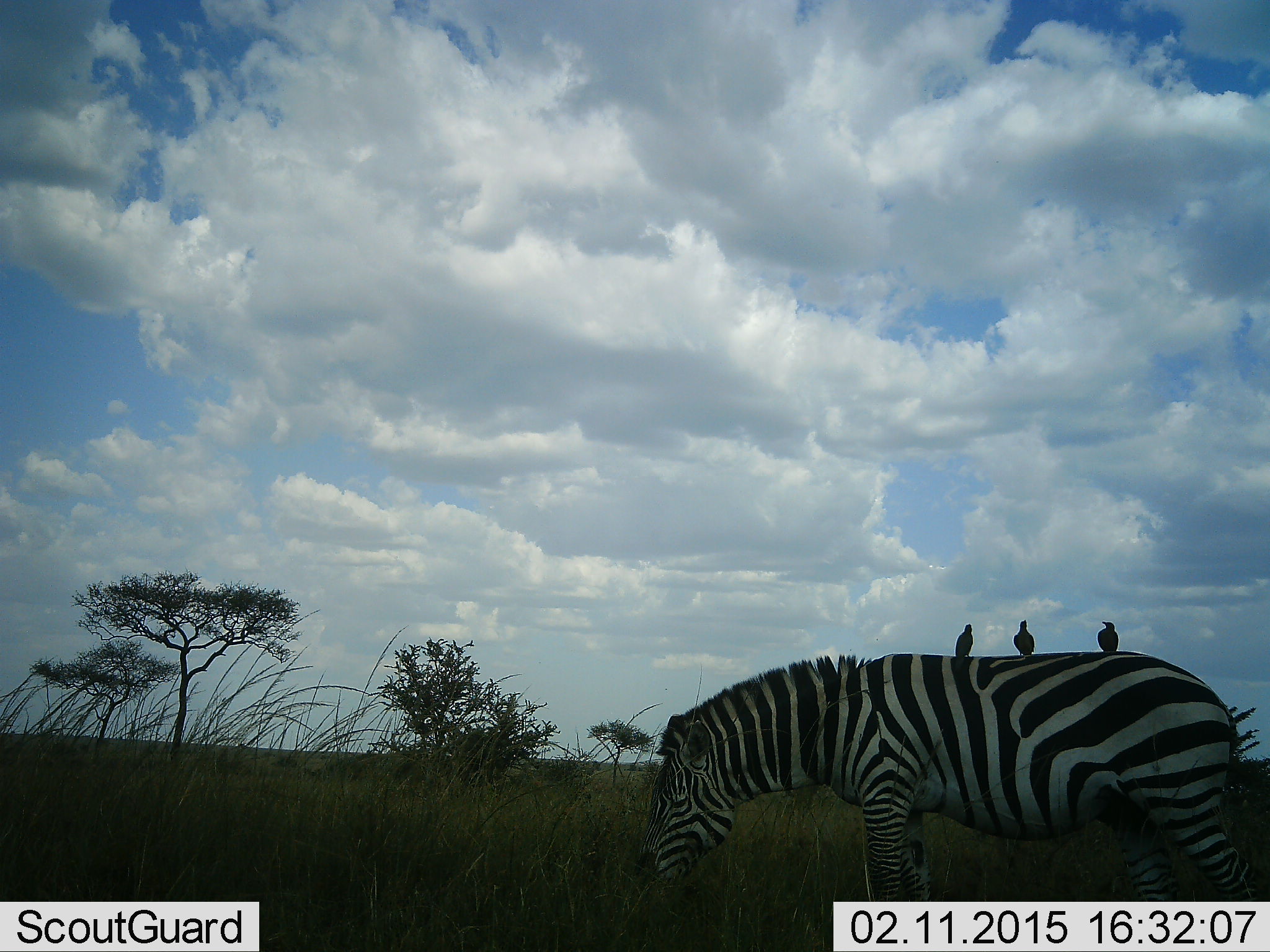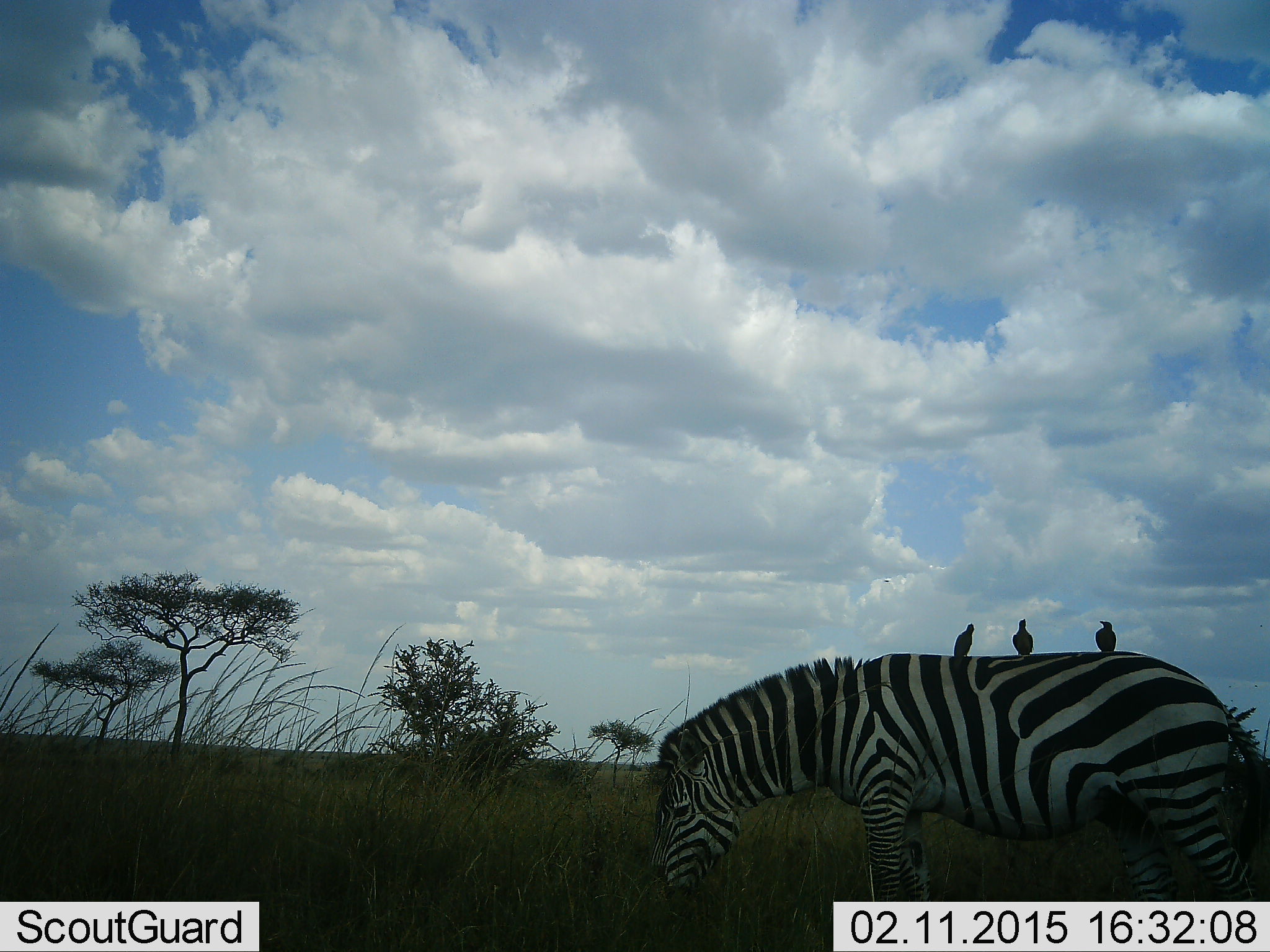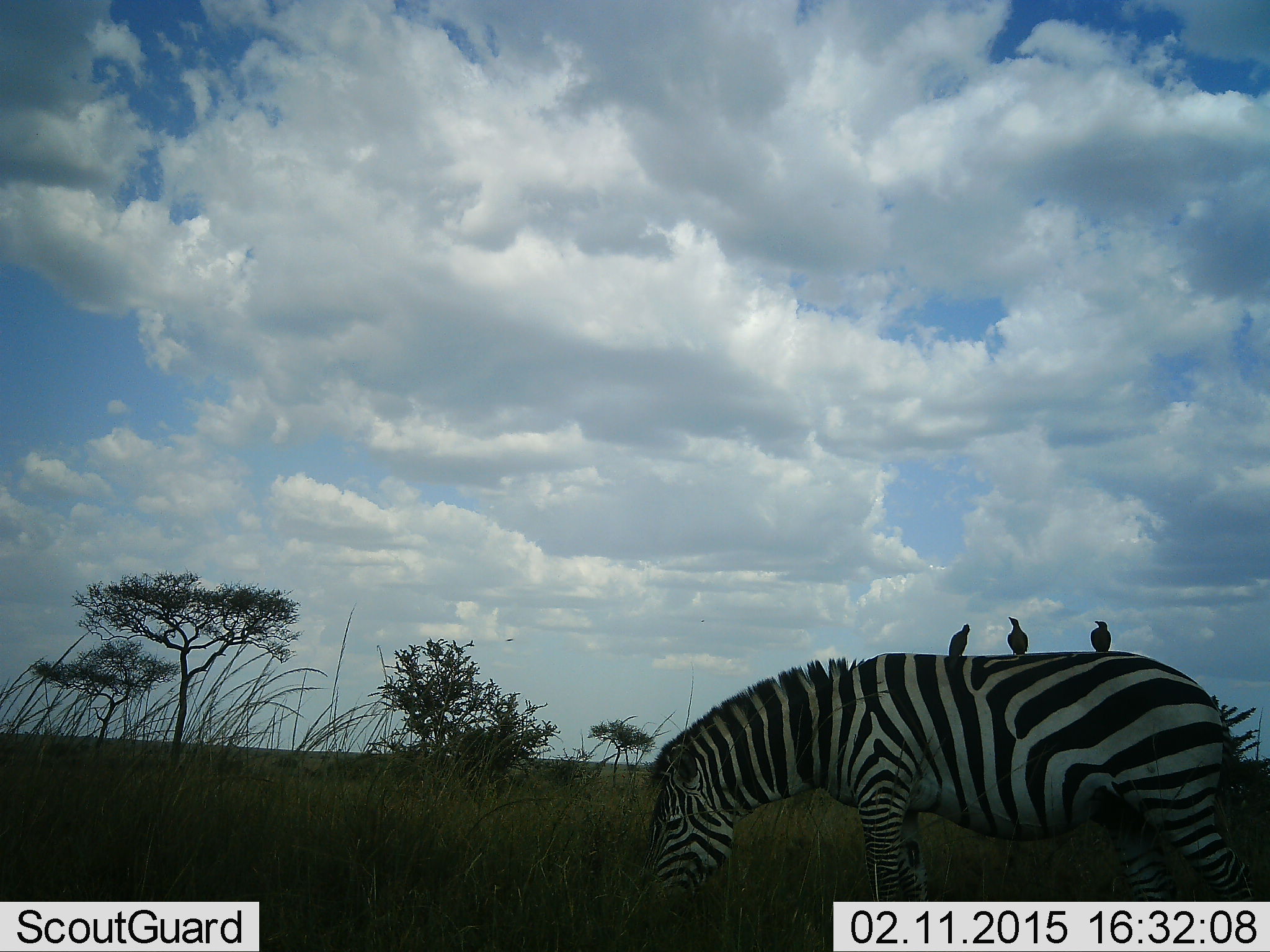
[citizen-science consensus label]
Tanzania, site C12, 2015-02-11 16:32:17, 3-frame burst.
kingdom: Animalia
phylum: Chordata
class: Aves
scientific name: Aves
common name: bird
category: otherbird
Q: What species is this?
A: Otherbird (bird) (Aves).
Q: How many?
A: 3.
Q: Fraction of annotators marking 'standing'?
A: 40%.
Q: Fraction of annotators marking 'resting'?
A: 40%.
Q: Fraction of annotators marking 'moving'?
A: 0%.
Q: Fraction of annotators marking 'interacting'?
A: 20%.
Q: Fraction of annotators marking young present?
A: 0%.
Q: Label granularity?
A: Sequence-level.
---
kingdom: Animalia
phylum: Chordata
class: Mammalia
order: Perissodactyla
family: Equidae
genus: Equus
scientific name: Equus quagga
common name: plains zebra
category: zebra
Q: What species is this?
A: Zebra (plains zebra) (Equus quagga).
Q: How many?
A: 1.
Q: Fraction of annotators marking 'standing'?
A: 31%.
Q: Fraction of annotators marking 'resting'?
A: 0%.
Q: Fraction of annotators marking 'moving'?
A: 0%.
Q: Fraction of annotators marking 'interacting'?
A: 8%.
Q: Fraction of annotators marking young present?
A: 0%.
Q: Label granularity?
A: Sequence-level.